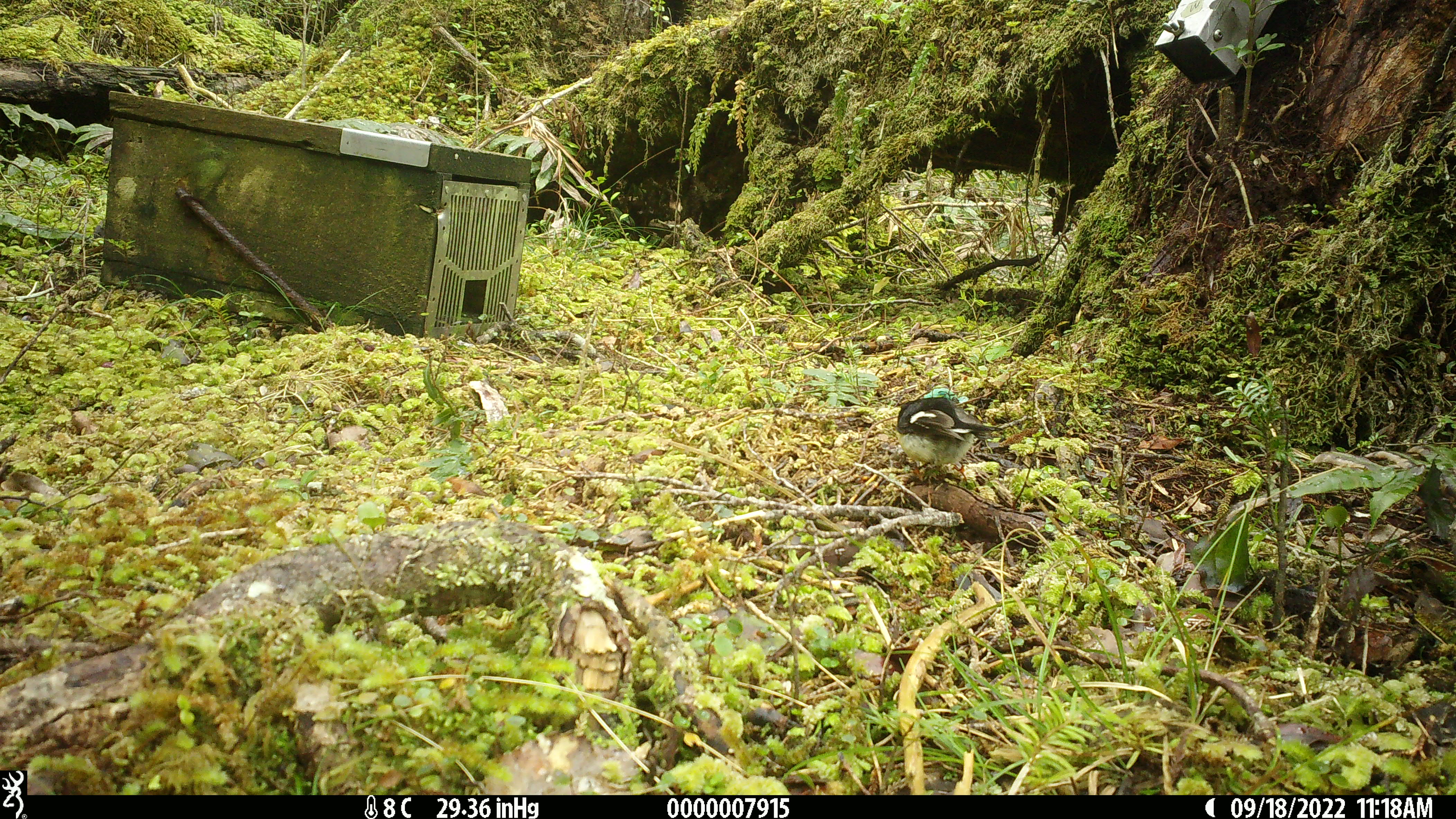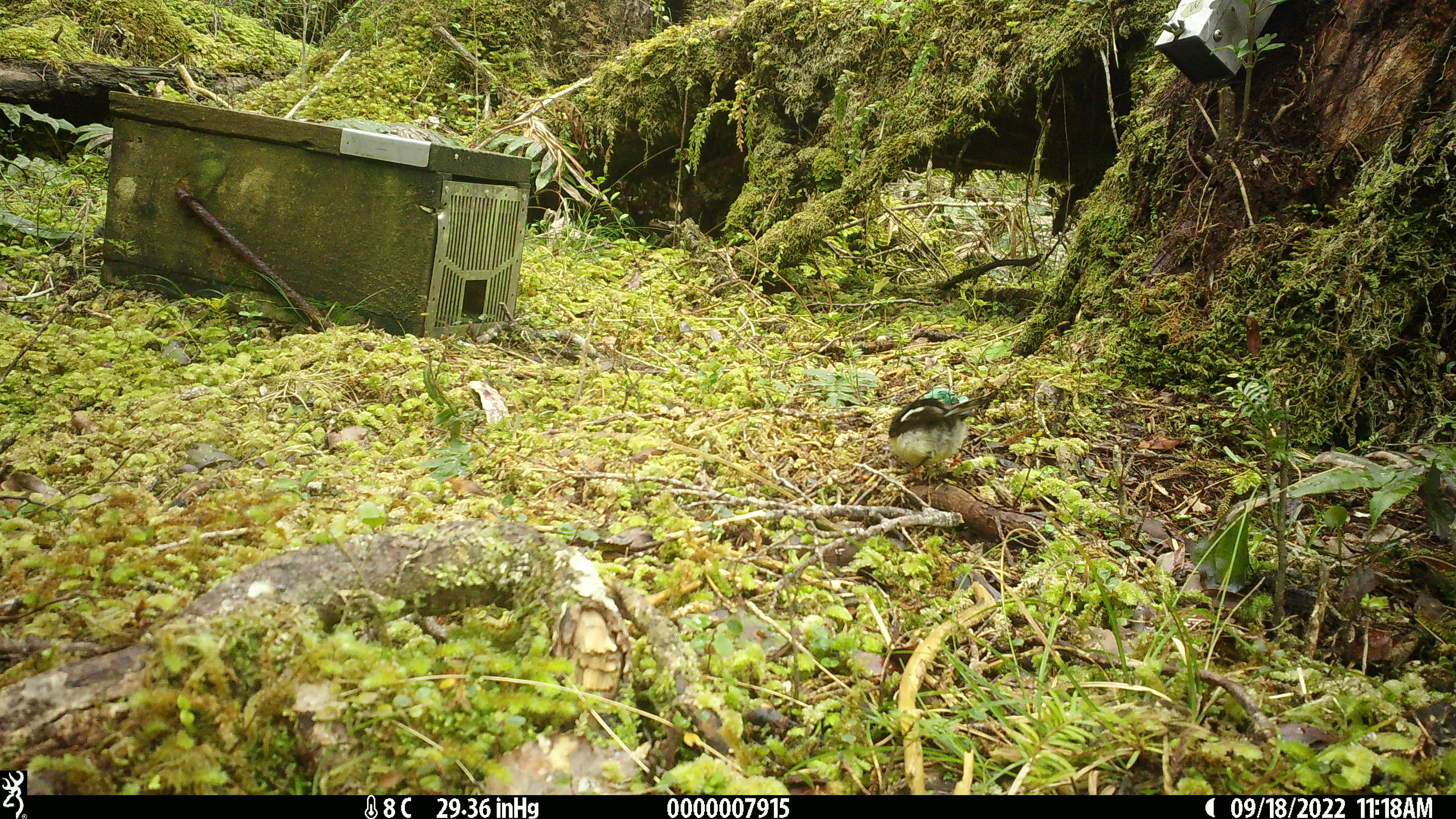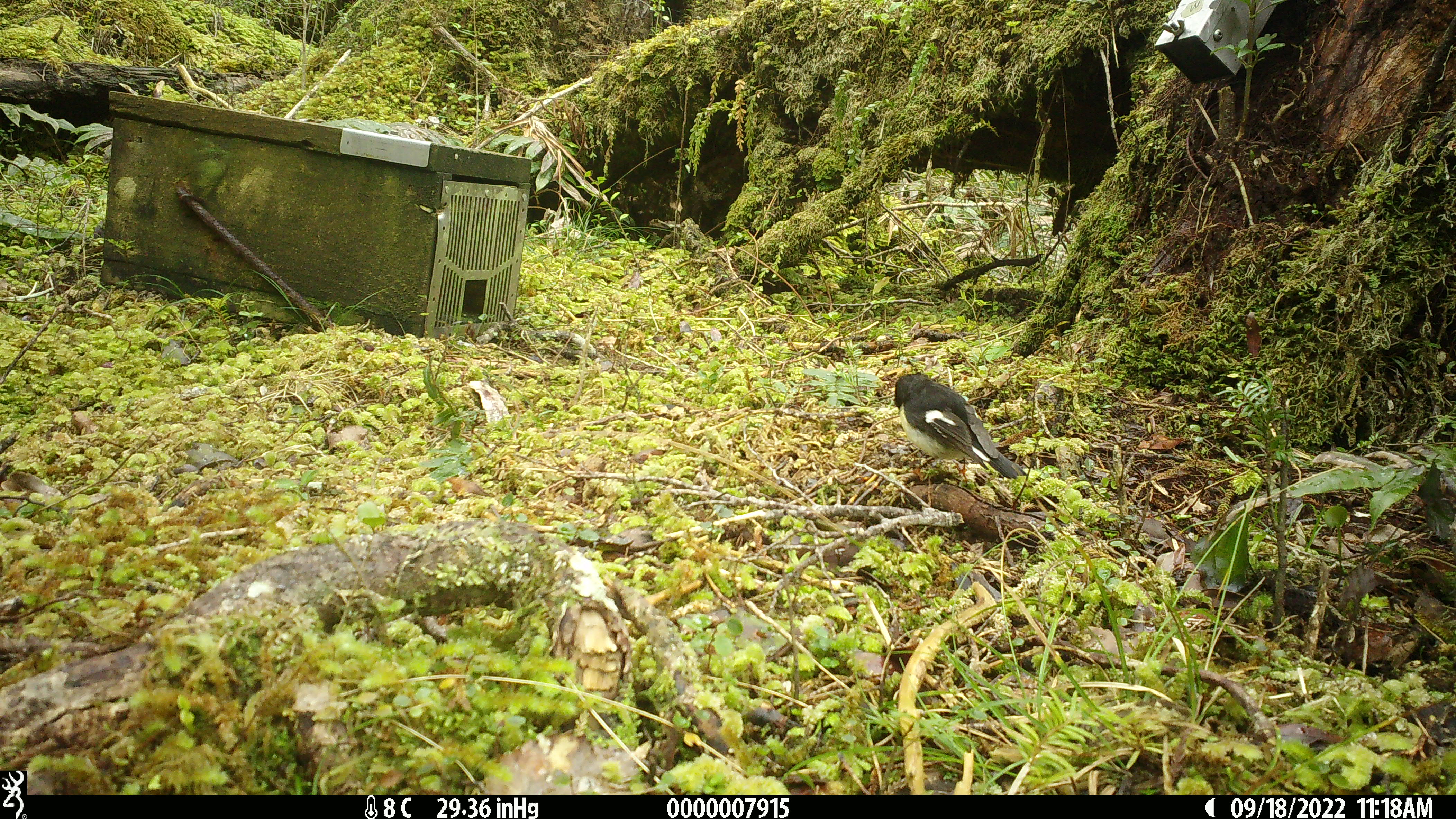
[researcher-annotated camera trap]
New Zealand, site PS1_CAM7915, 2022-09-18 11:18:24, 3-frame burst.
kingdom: Animalia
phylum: Chordata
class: Aves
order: Passeriformes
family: Petroicidae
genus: Petroica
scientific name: Petroica macrocephala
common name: tomtit